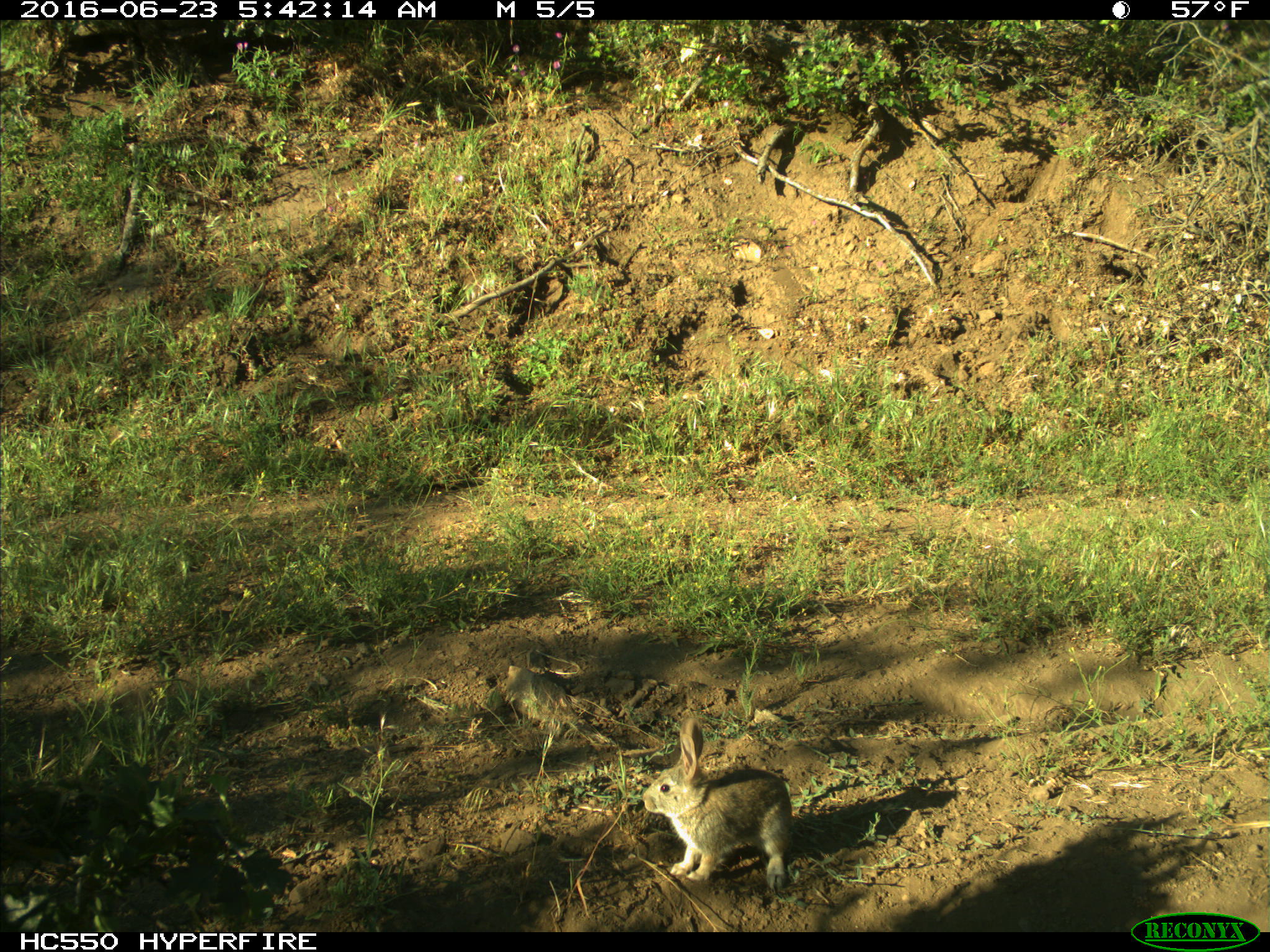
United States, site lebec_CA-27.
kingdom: Animalia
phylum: Chordata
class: Mammalia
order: Lagomorpha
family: Leporidae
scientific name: Leporidae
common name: rabbits and hares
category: unidentified rabbit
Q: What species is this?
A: Unidentified rabbit (rabbits and hares) (Leporidae).